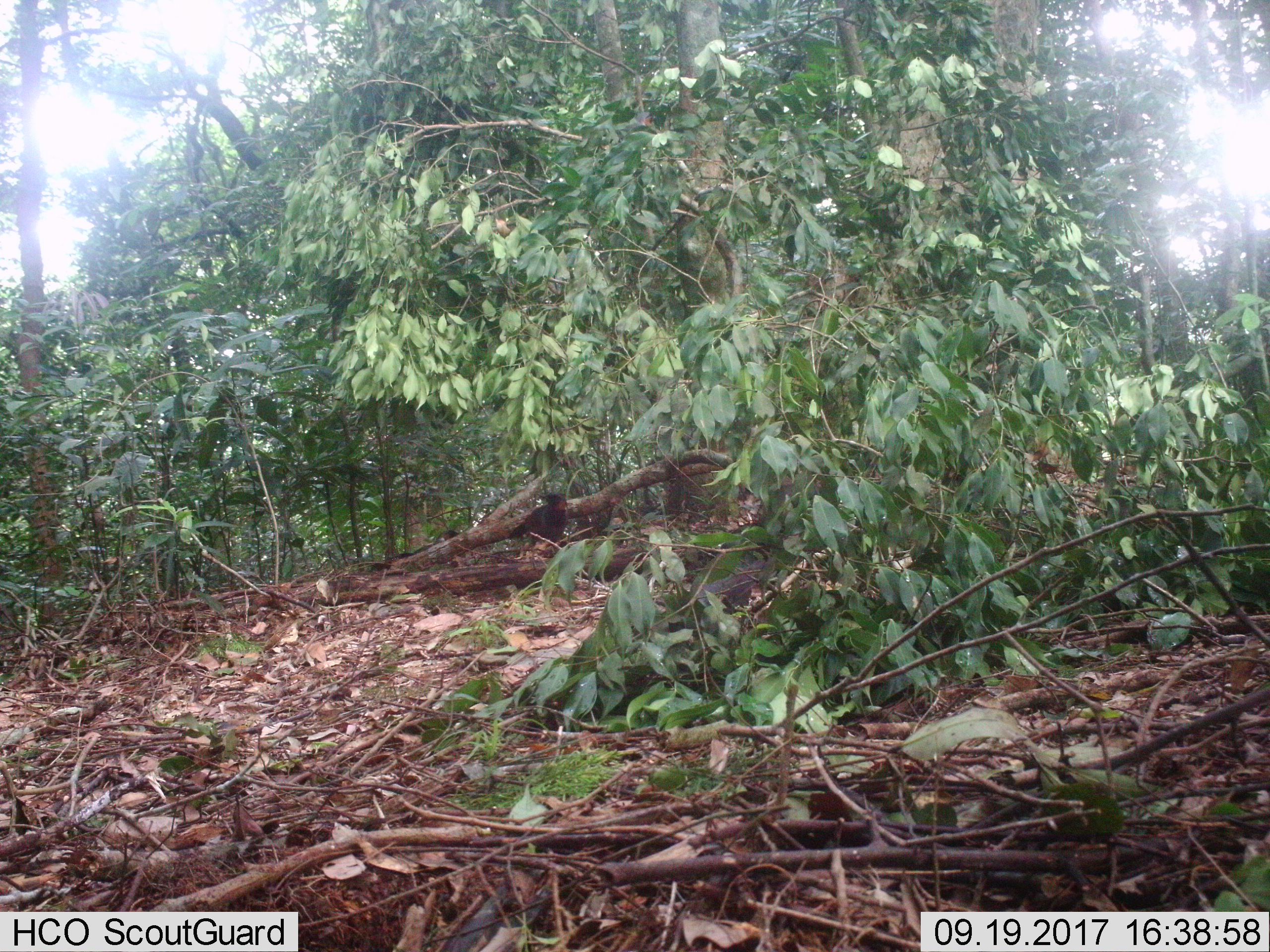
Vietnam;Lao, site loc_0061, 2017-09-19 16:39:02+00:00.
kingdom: Animalia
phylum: Chordata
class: Aves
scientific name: Aves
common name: bird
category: unidentified bird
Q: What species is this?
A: Unidentified bird (bird) (Aves).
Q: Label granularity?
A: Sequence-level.